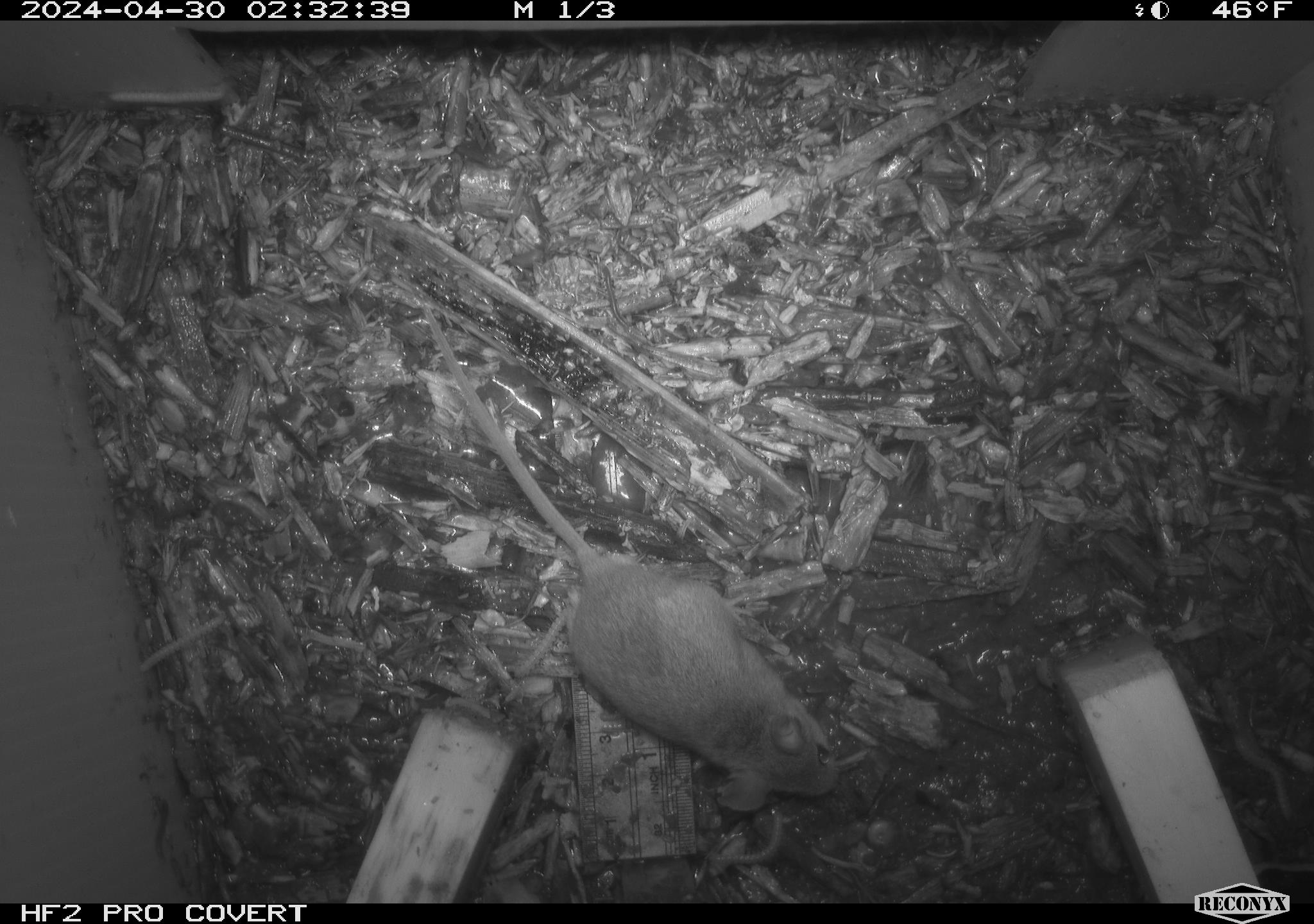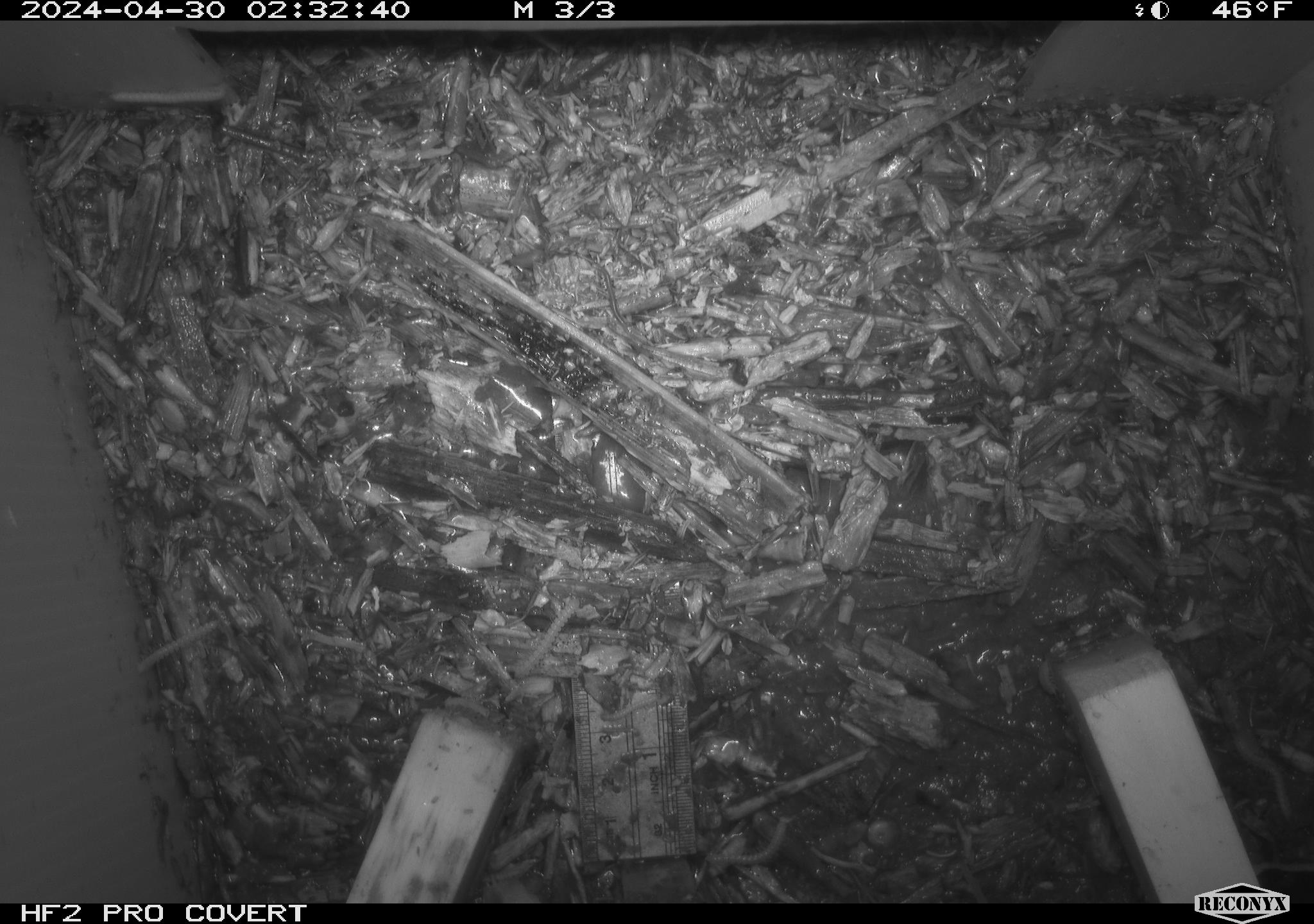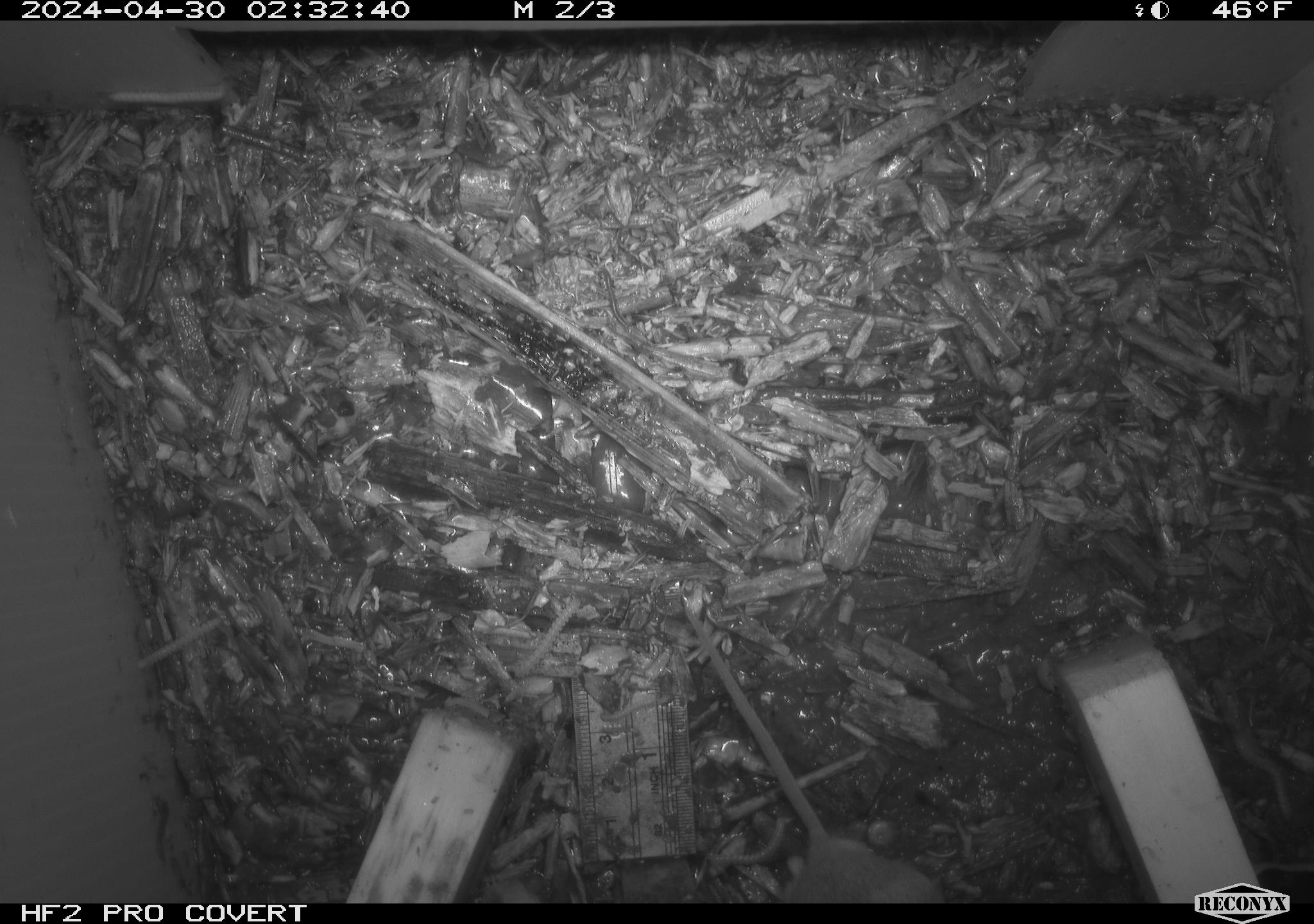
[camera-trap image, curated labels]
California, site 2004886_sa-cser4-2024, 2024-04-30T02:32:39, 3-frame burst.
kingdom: Animalia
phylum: Chordata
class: Reptilia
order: Squamata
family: Phrynosomatidae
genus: Sceloporus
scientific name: Sceloporus occidentalis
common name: western fence lizard